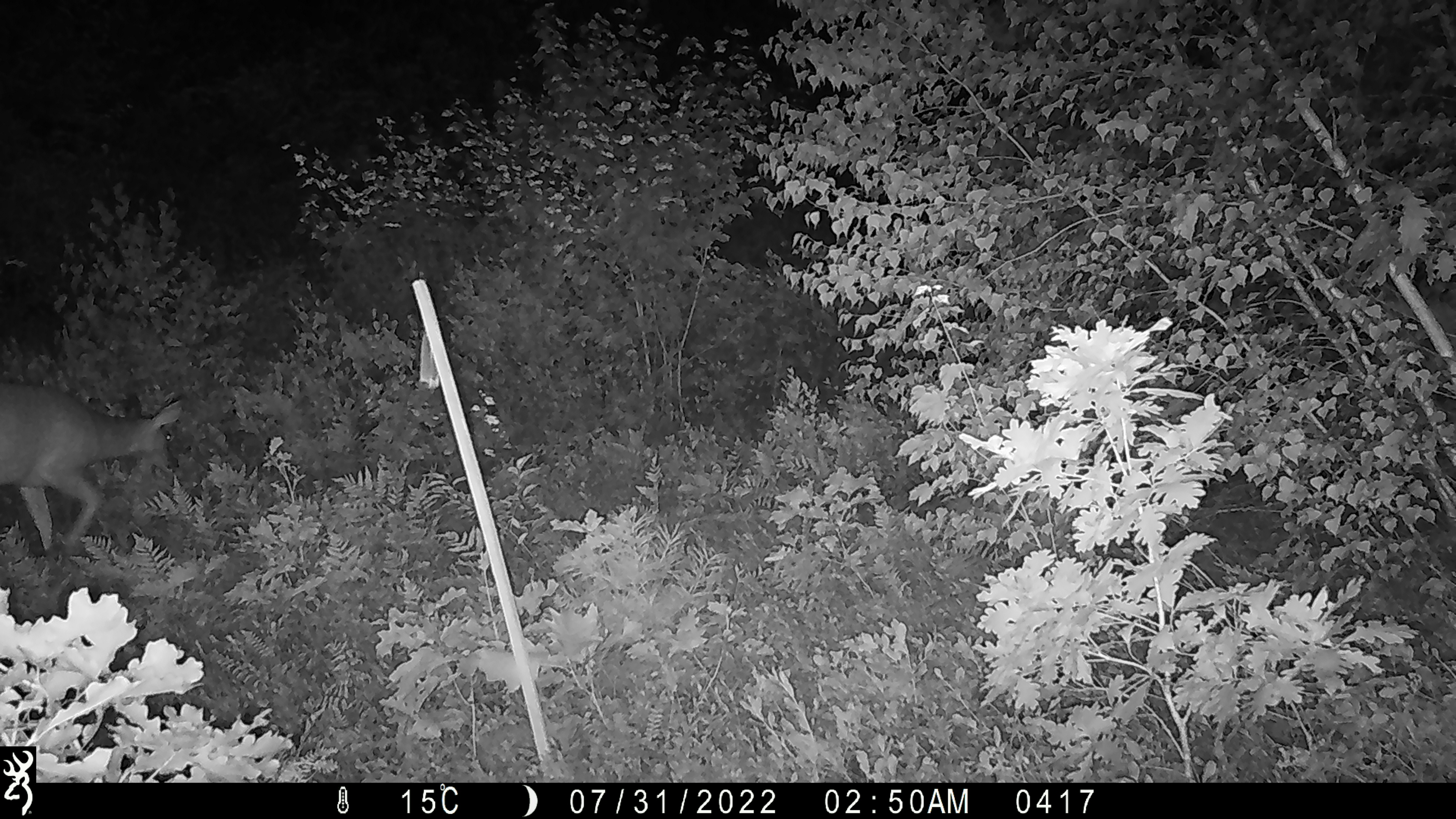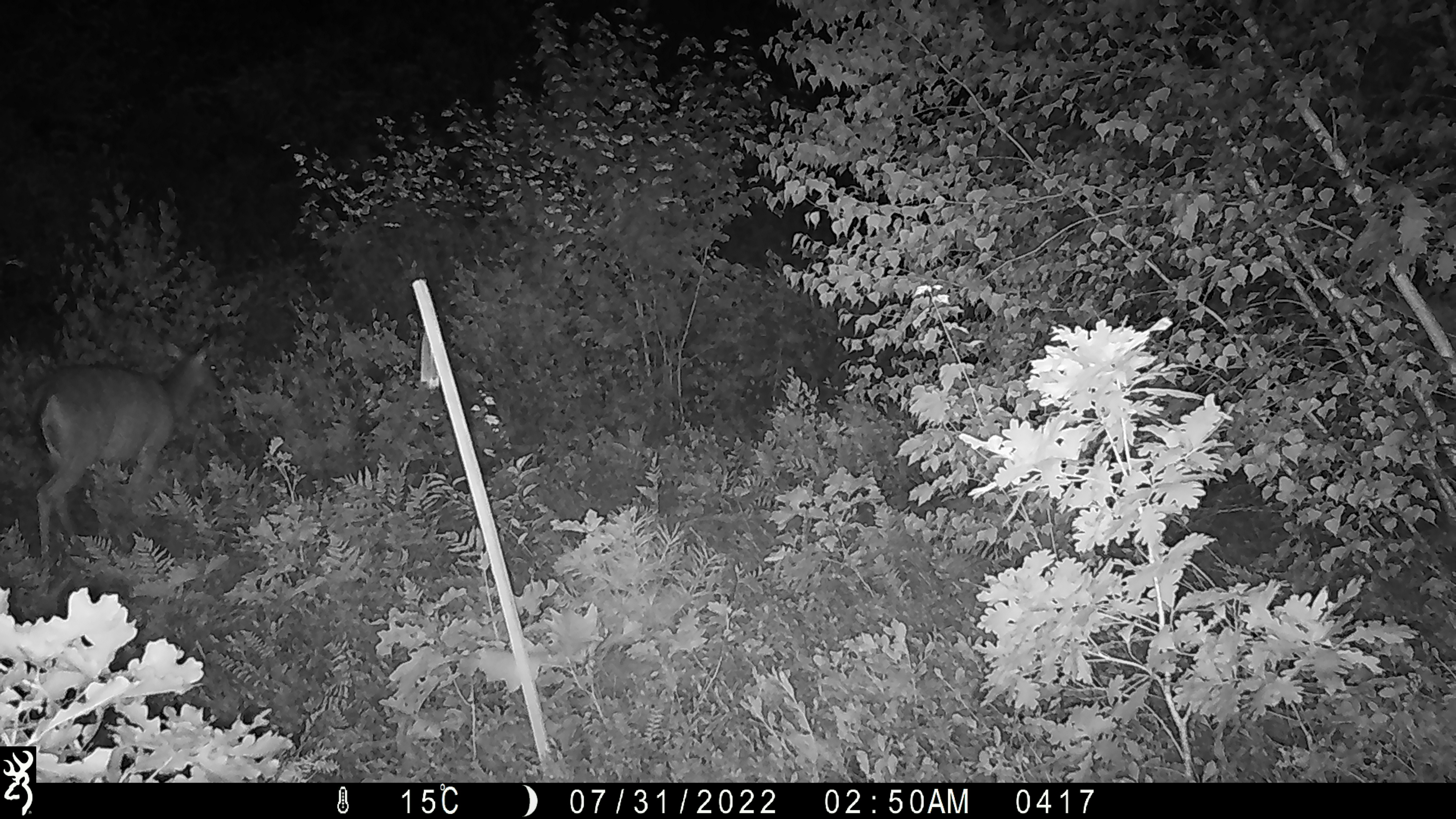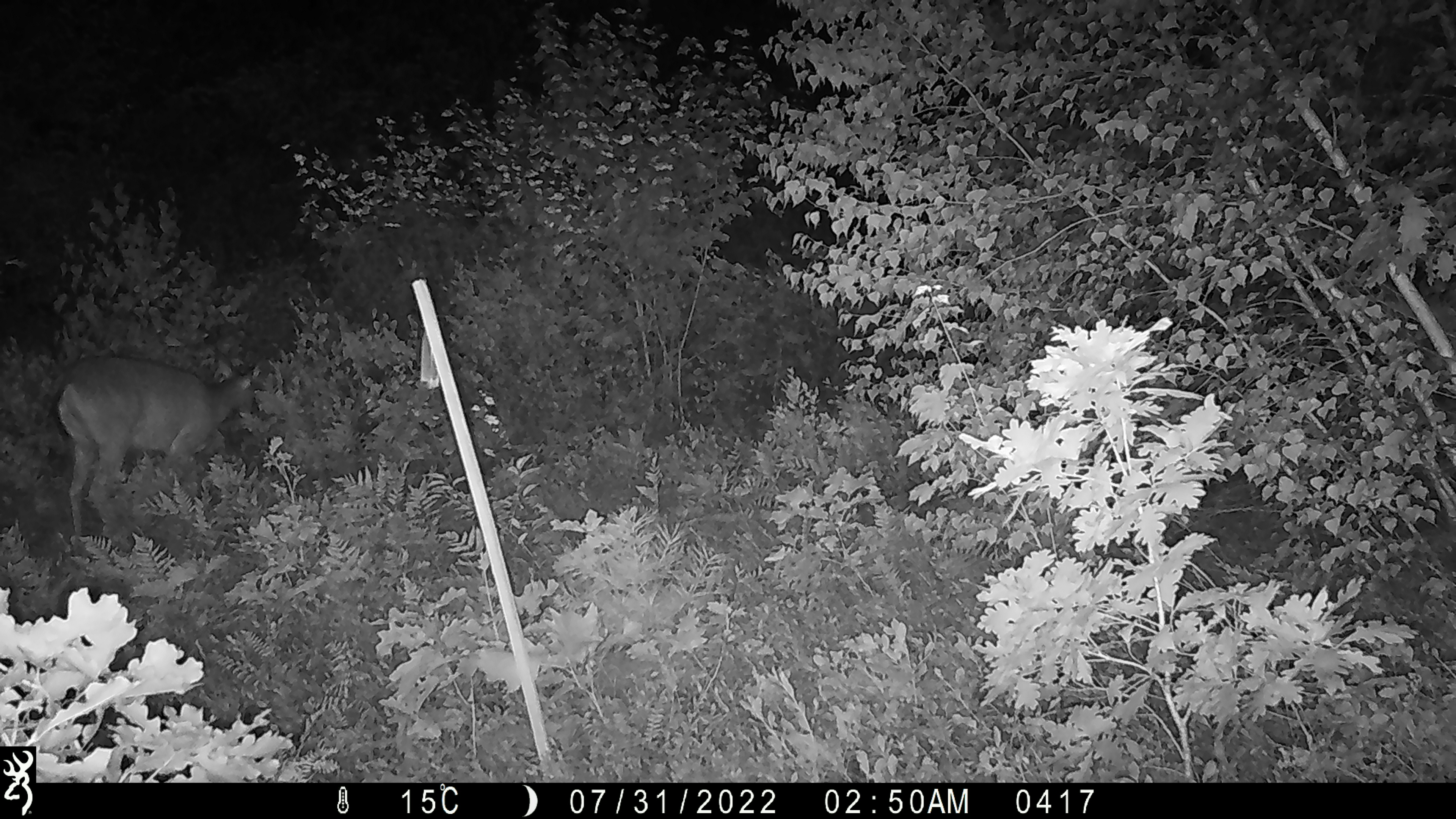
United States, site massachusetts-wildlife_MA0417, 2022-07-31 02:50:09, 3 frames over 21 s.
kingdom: Animalia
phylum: Chordata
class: Mammalia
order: Artiodactyla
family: Cervidae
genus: Odocoileus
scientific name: Odocoileus virginianus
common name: white-tailed deer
White-tailed deer (Odocoileus virginianus).